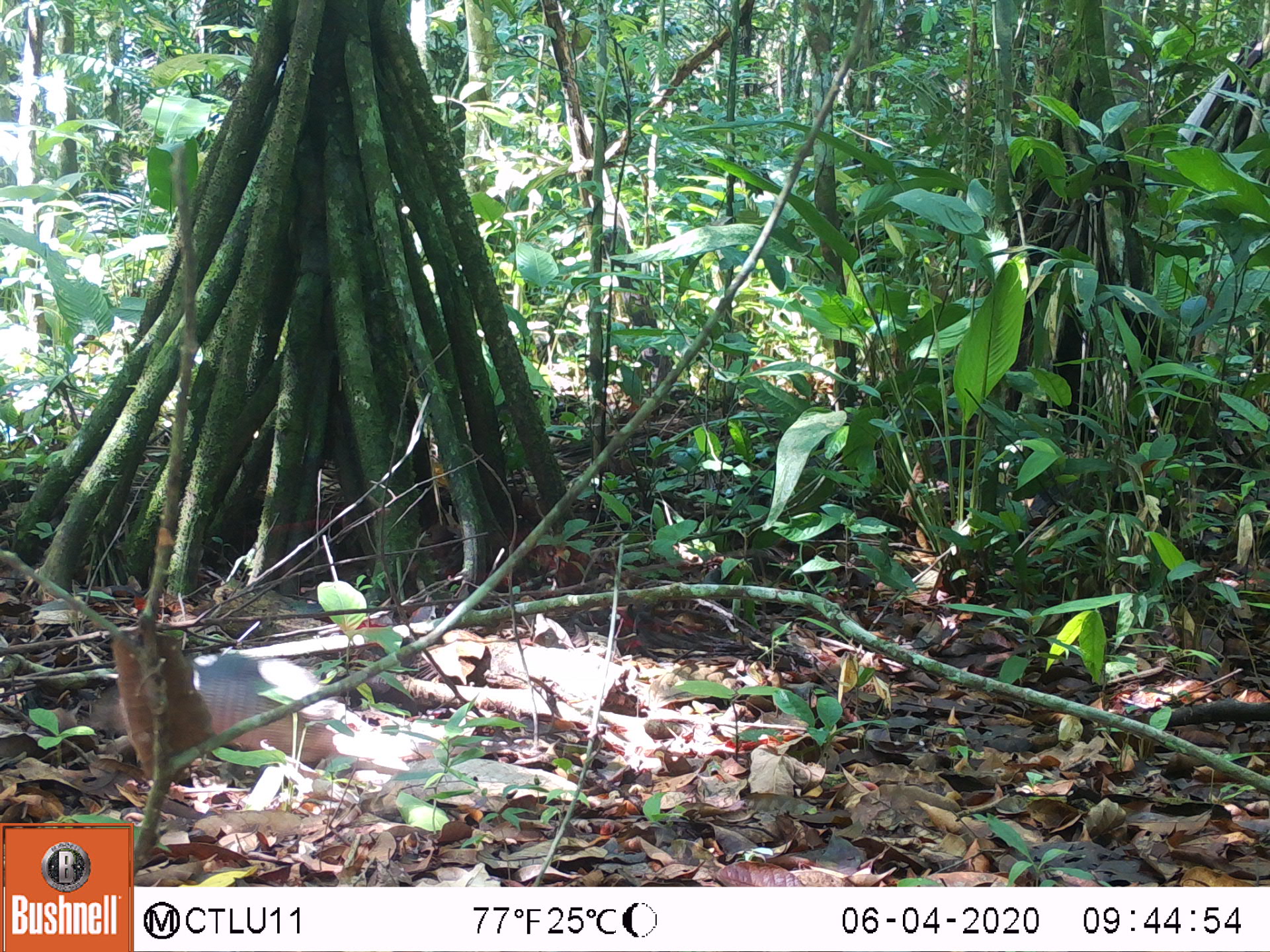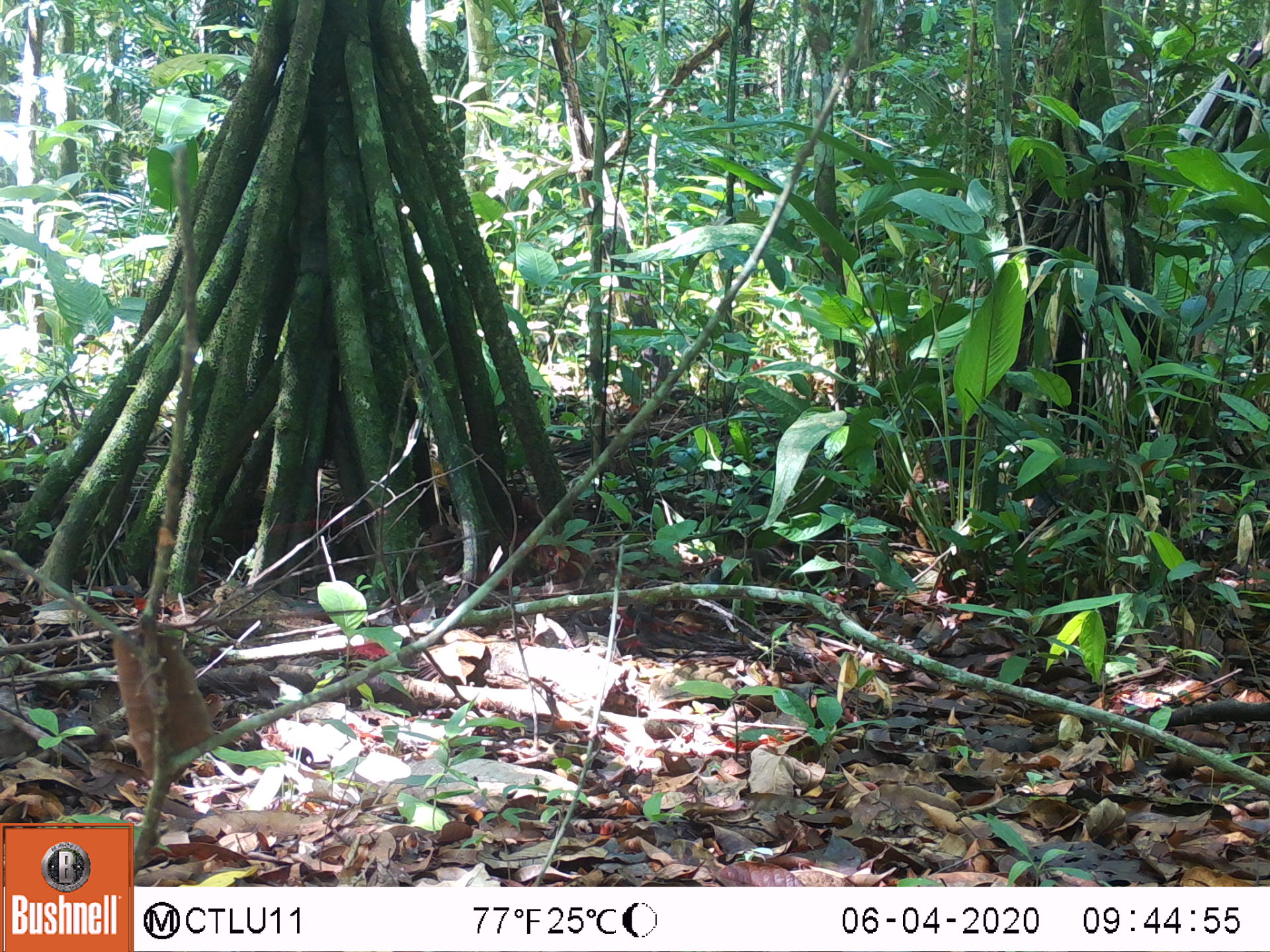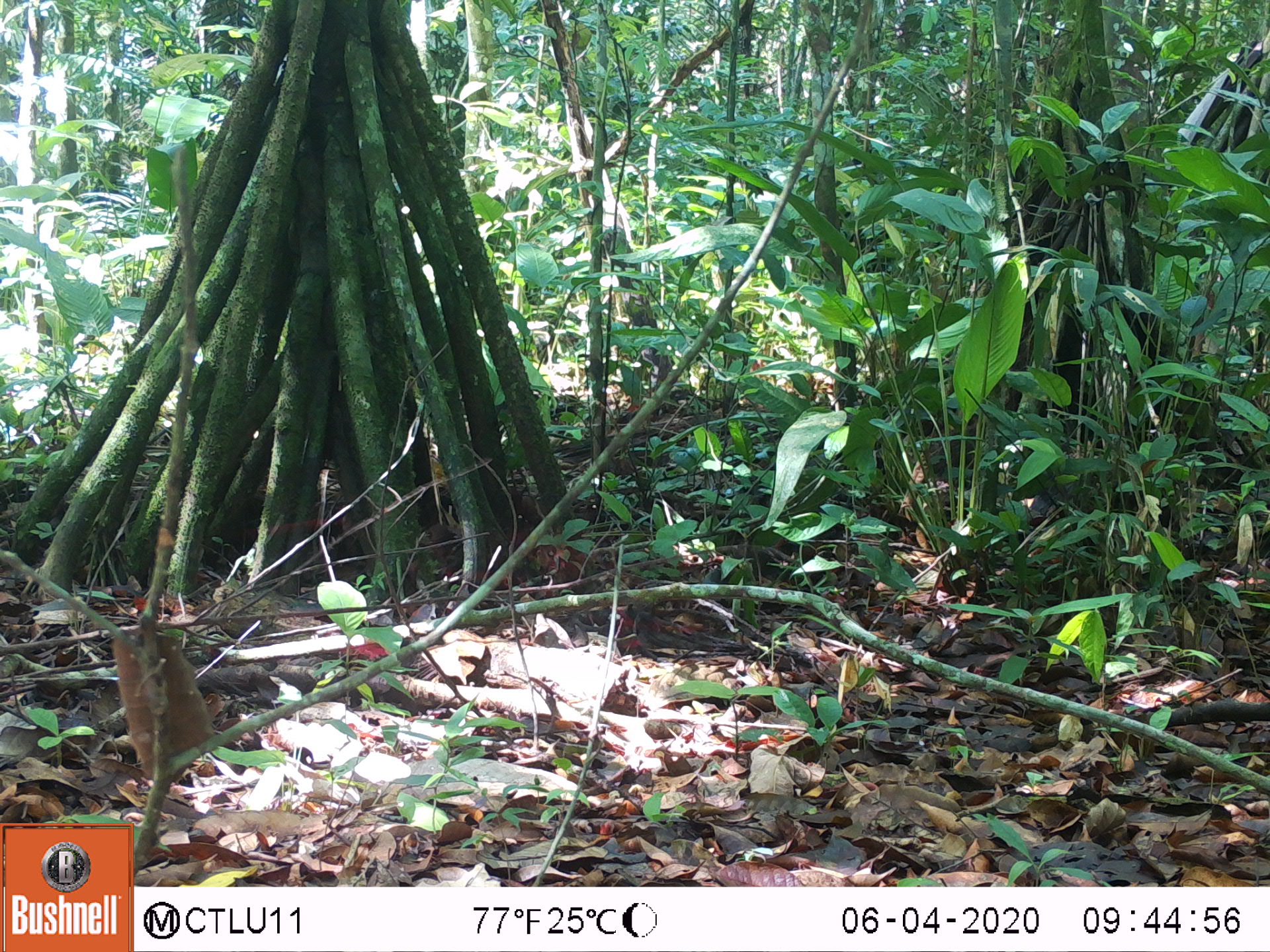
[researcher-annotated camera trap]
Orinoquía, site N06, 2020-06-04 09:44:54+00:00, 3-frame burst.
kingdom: Animalia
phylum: Chordata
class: Mammalia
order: Cingulata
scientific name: Cingulata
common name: armadillo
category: unknown armadillo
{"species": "unknown armadillo (armadillo) (Cingulata)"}